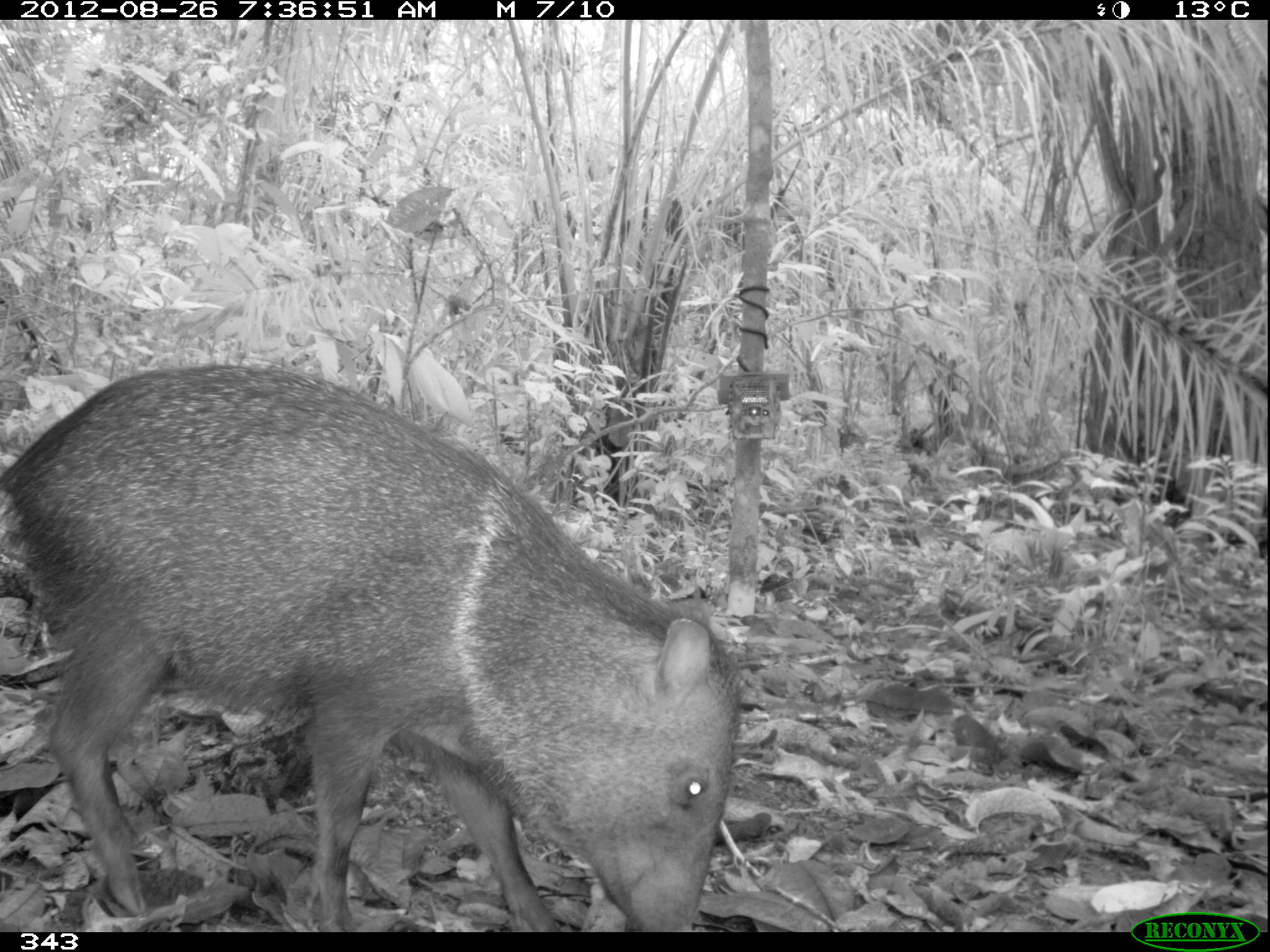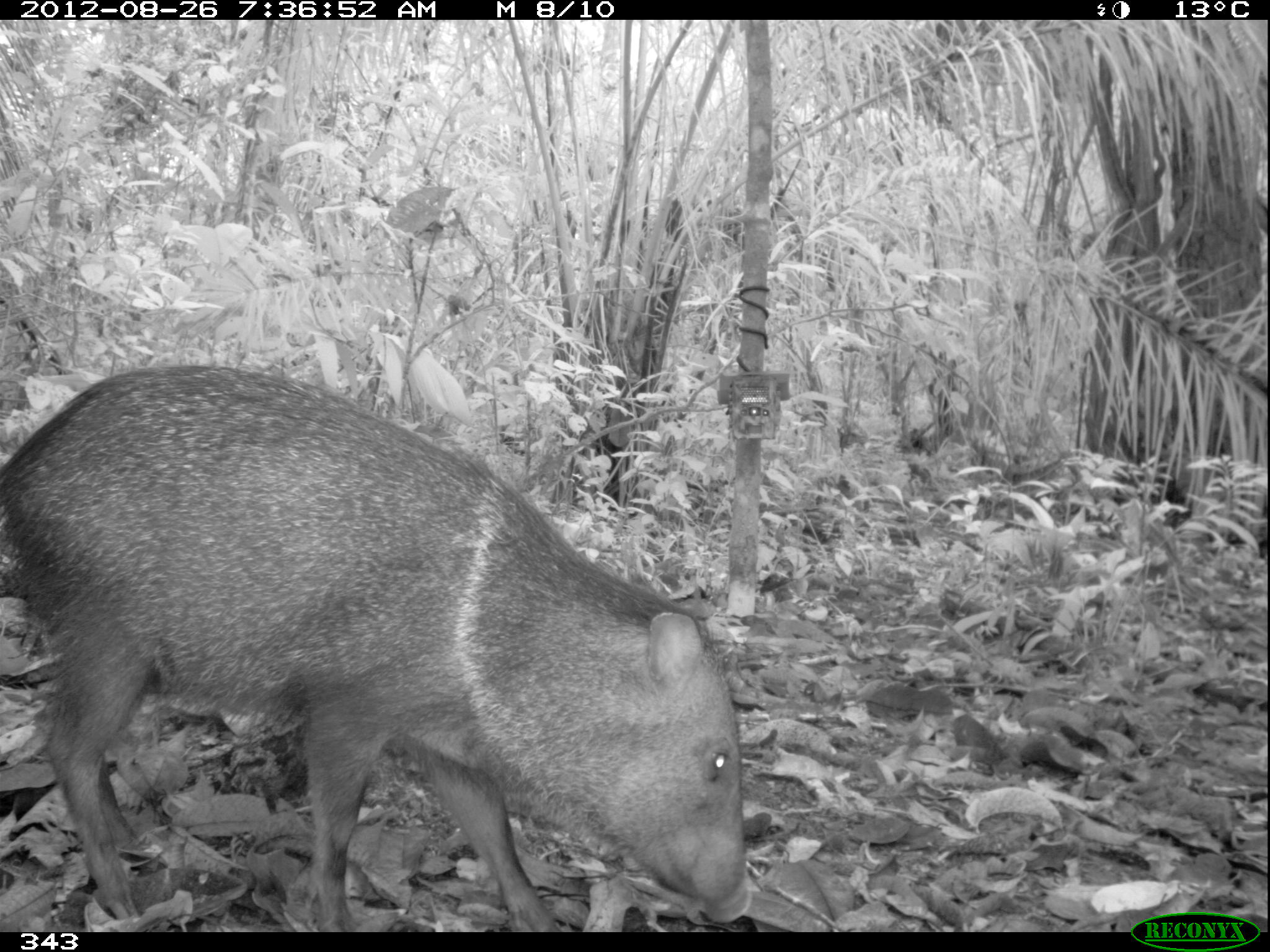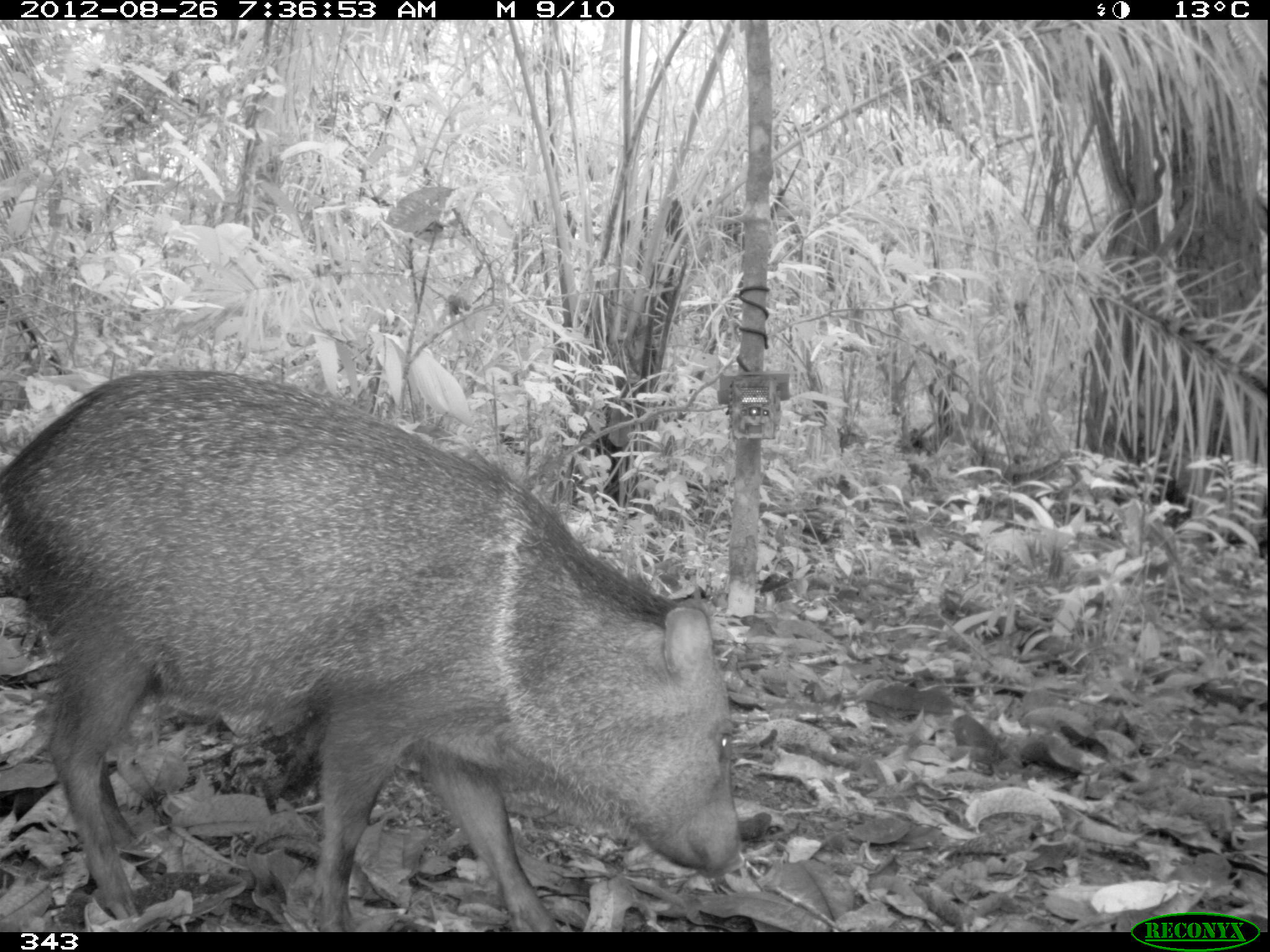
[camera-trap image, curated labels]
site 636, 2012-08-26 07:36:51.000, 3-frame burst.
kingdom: Animalia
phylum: Chordata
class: Mammalia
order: Artiodactyla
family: Tayassuidae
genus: Pecari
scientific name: Pecari tajacu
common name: collared peccary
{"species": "Pecari tajacu (collared peccary)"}